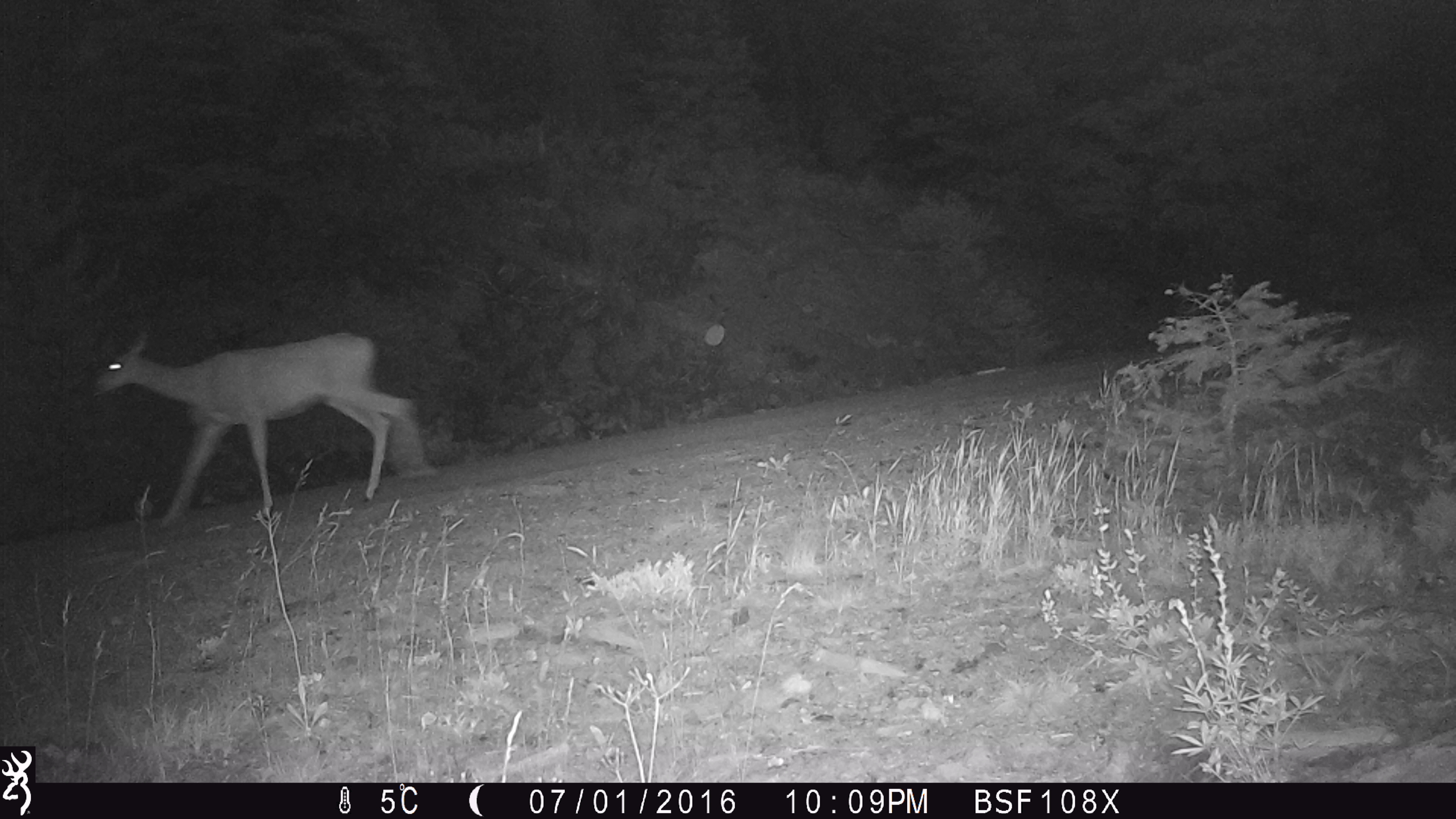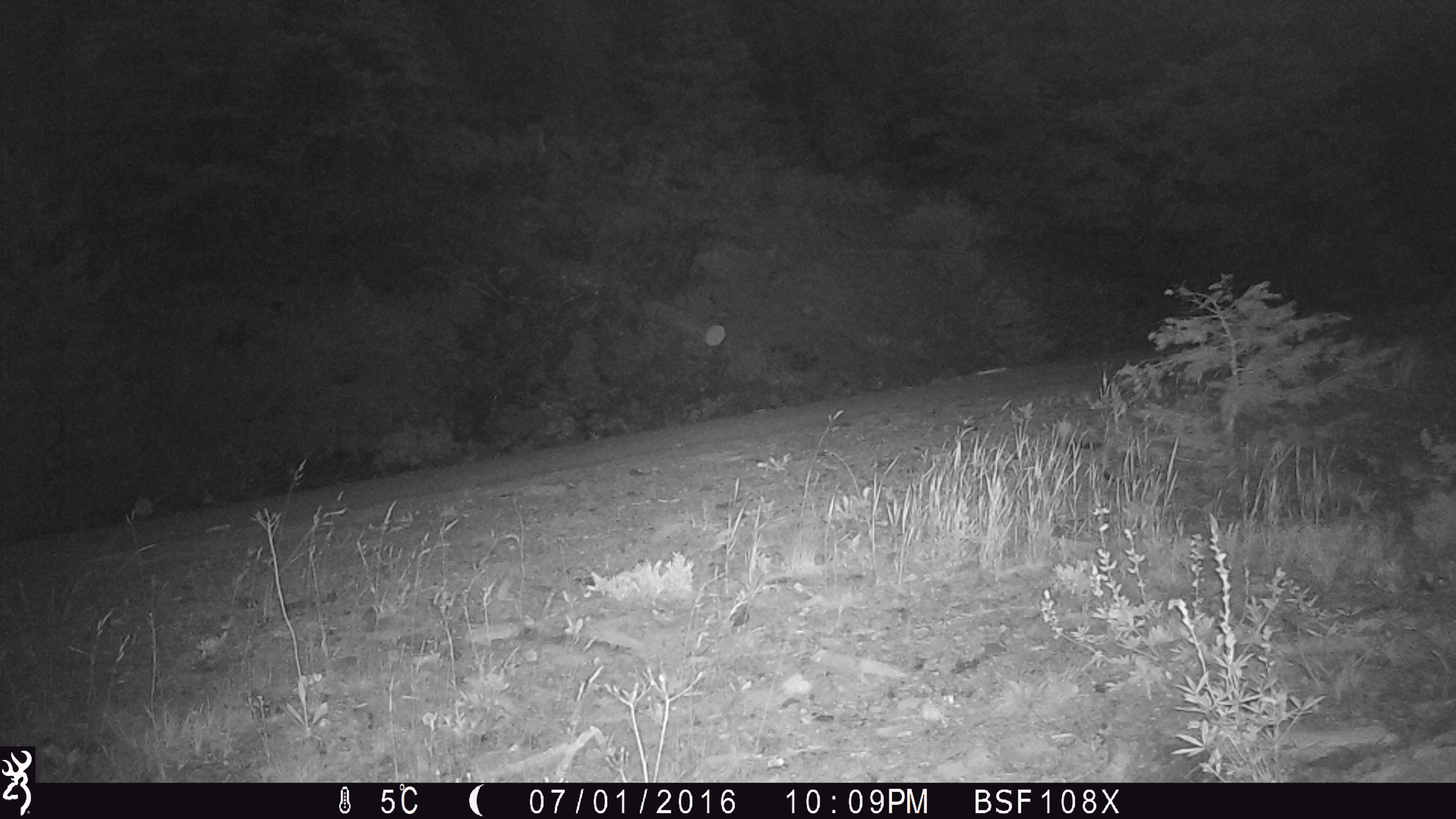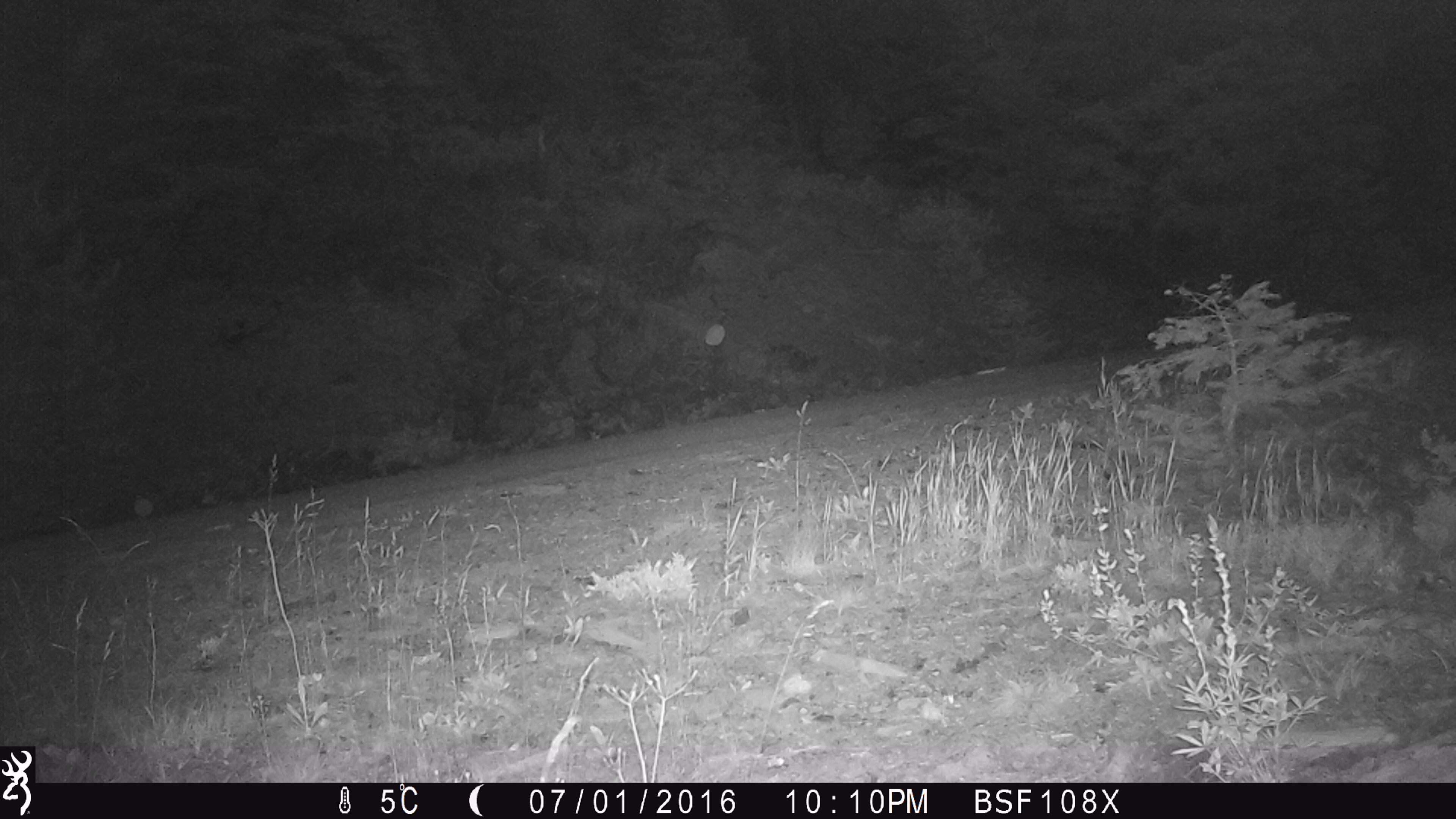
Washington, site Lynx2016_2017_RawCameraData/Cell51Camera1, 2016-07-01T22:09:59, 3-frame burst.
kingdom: Animalia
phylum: Chordata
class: Mammalia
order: Artiodactyla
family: Cervidae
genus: Odocoileus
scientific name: Odocoileus hemionus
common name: mule deer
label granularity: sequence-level